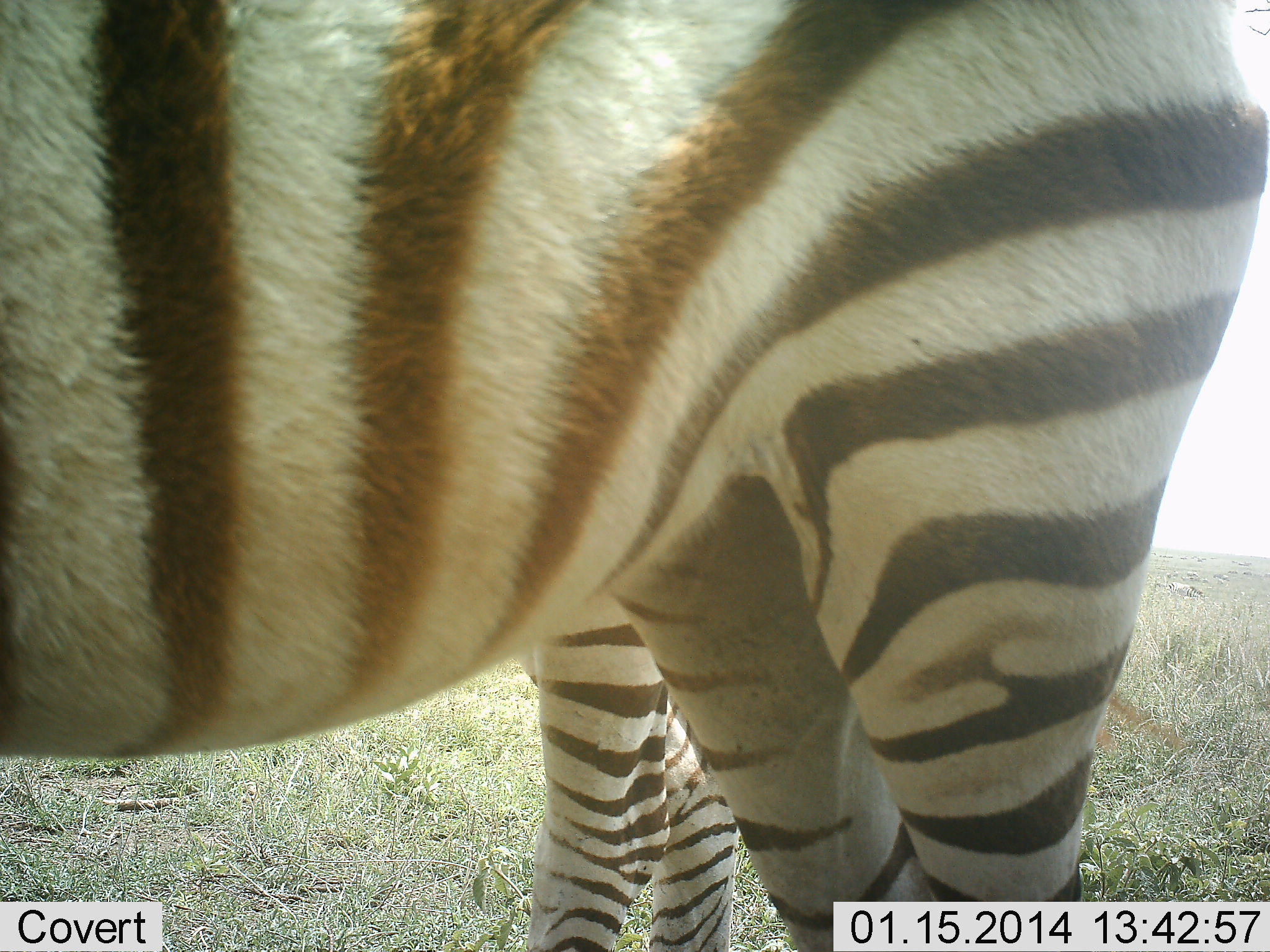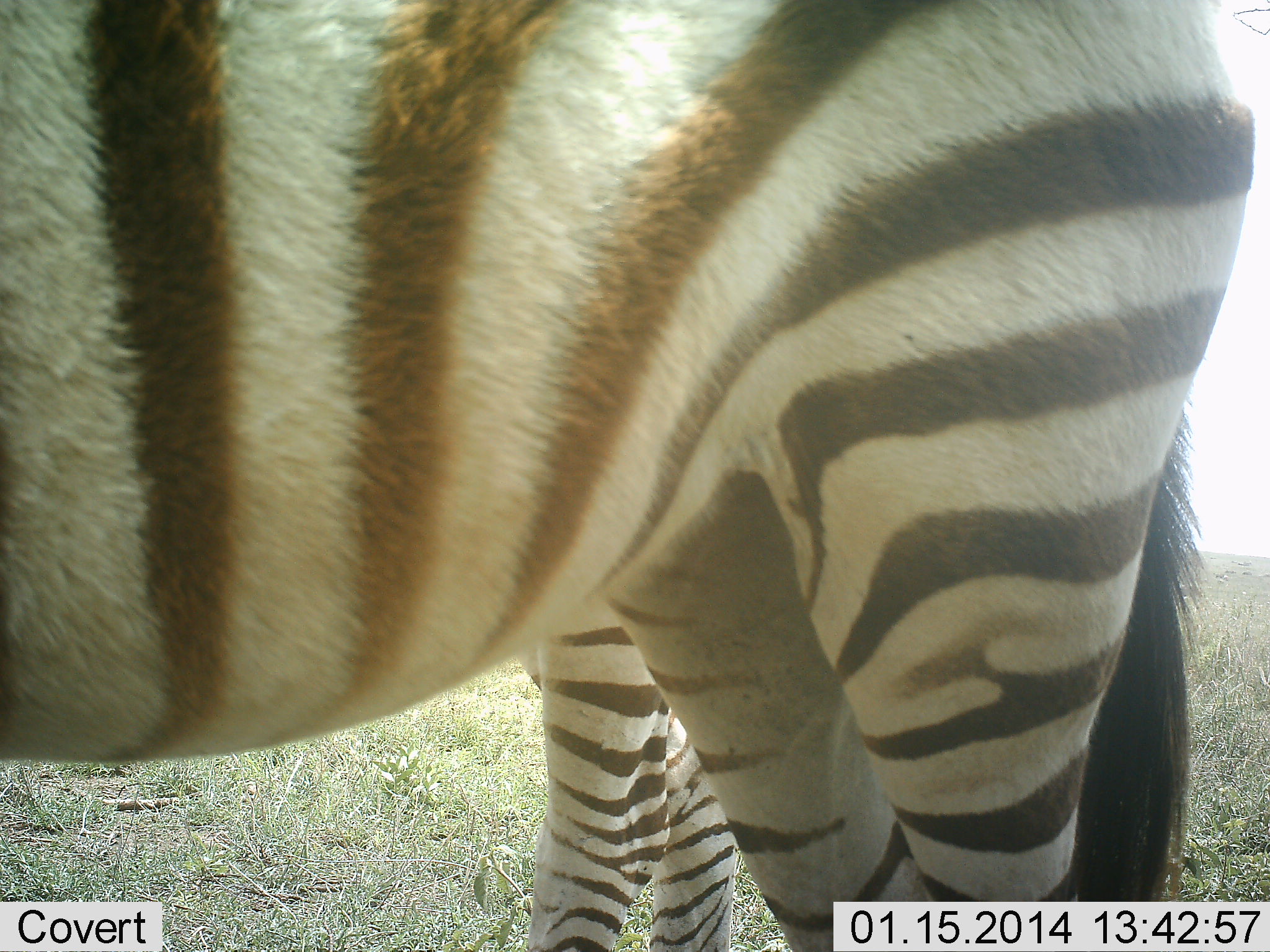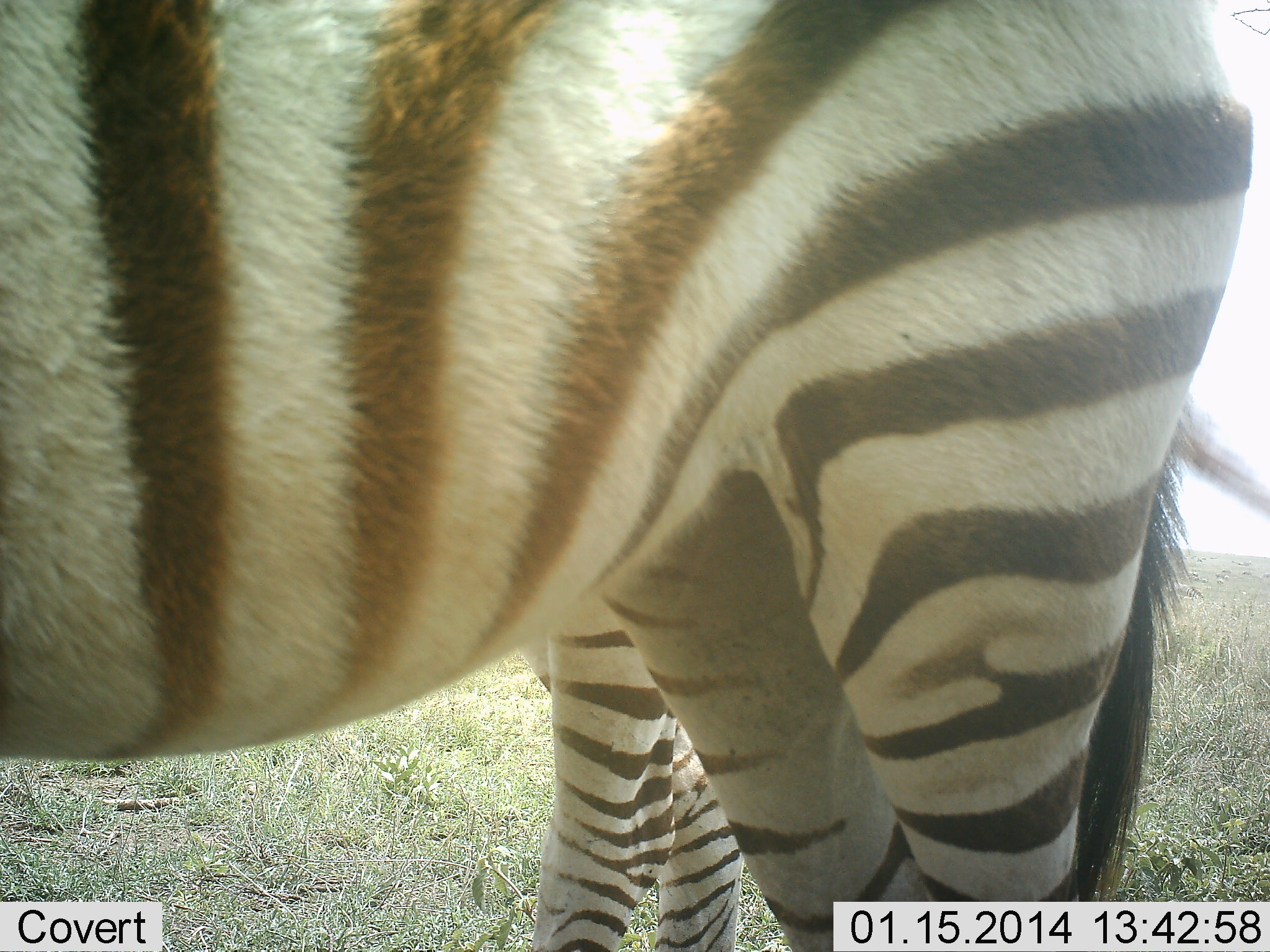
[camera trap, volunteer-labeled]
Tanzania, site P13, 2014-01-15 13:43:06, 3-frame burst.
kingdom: Animalia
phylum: Chordata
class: Mammalia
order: Perissodactyla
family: Equidae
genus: Equus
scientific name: Equus quagga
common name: plains zebra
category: zebra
Zebra (plains zebra) (Equus quagga), count 2. Behavior (volunteer vote fractions): standing 100%, resting 0%, moving 0%, interacting 0%. Young present (vote fraction): 10%. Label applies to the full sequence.